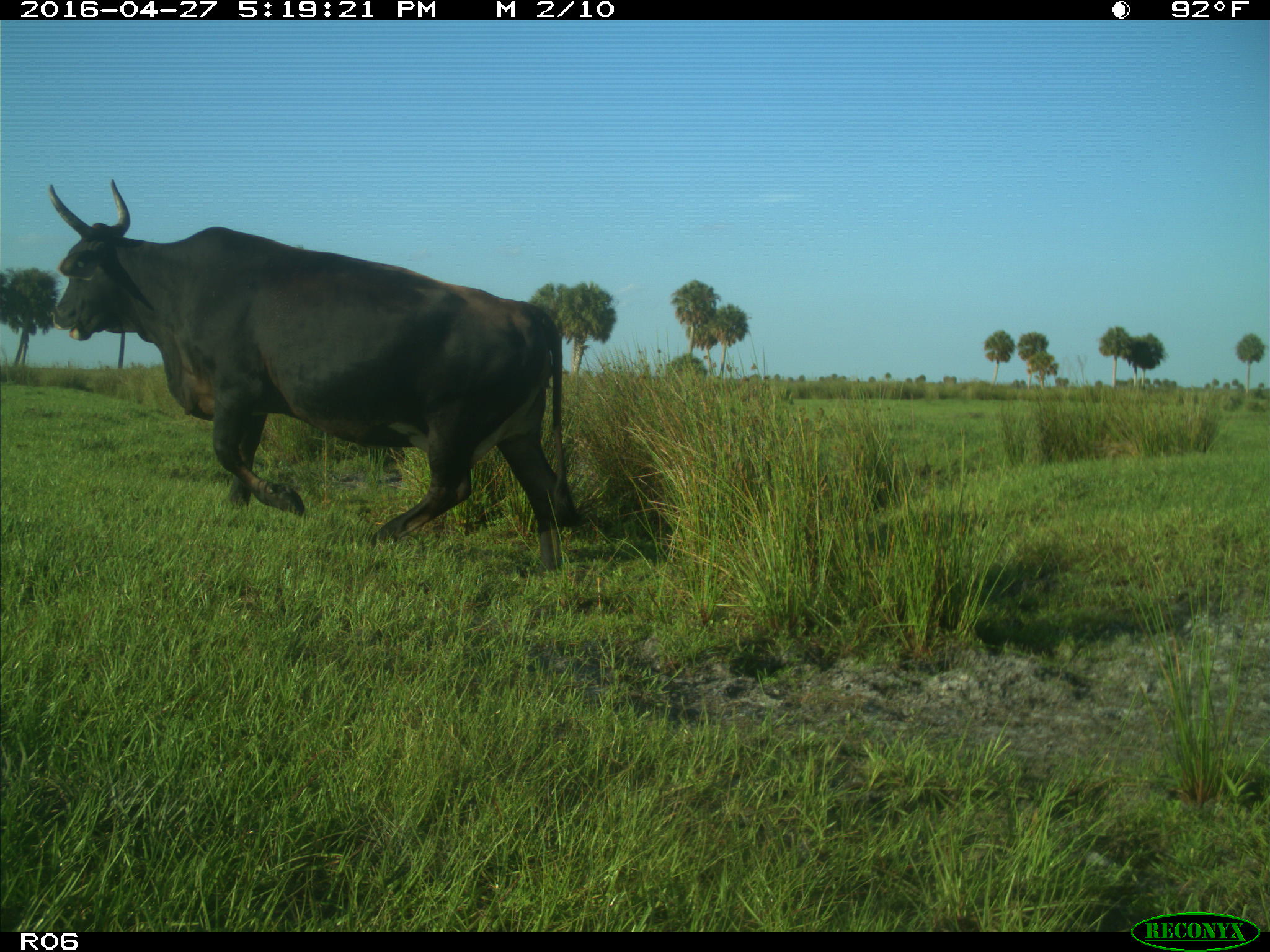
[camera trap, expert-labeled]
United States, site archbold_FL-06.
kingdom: Animalia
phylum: Chordata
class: Mammalia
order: Artiodactyla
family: Bovidae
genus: Bos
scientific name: Bos taurus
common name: domestic cow